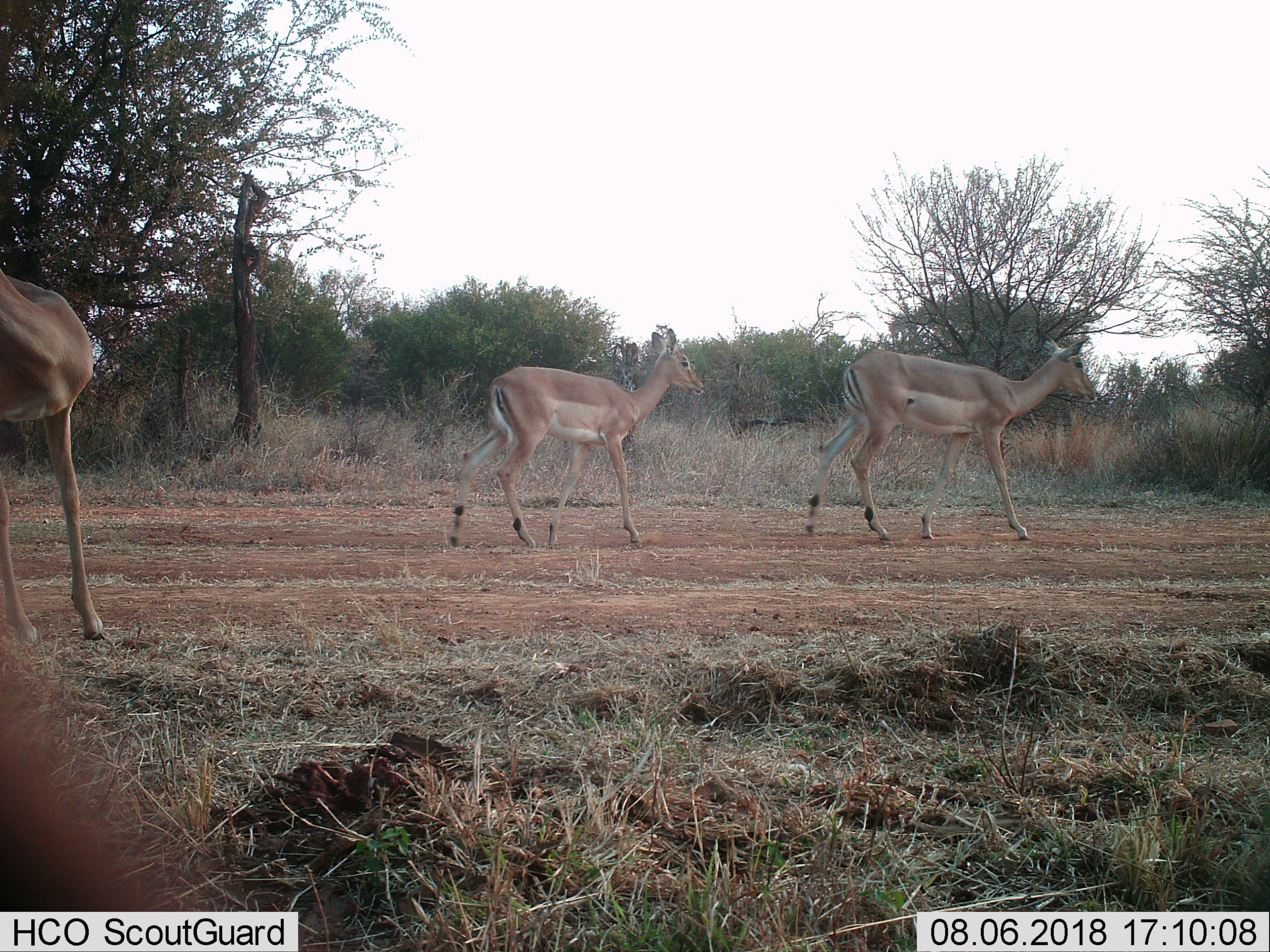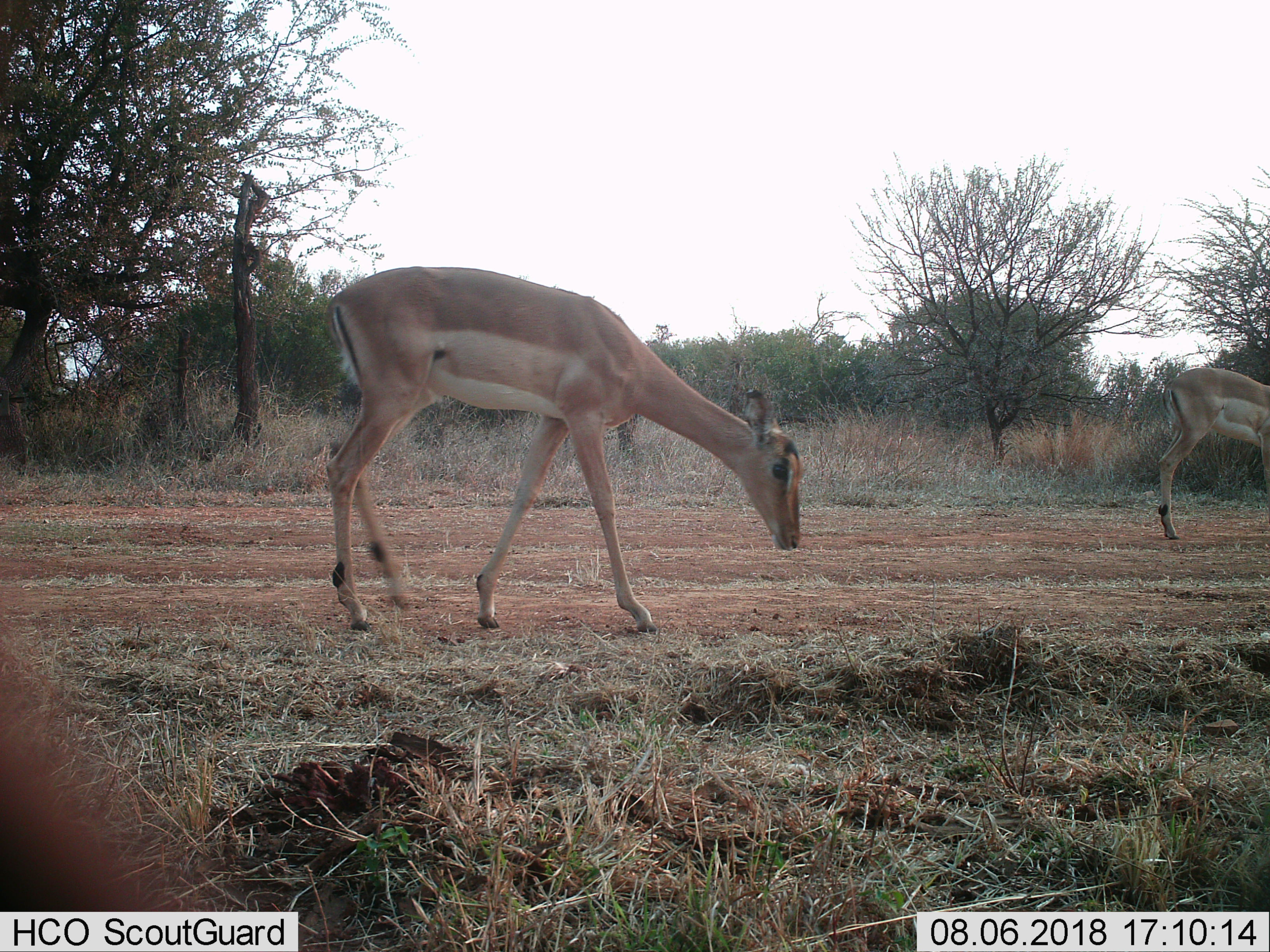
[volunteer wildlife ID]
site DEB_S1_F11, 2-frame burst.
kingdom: Animalia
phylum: Chordata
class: Mammalia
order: Artiodactyla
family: Bovidae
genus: Aepyceros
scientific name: Aepyceros melampus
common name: impala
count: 3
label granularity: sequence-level